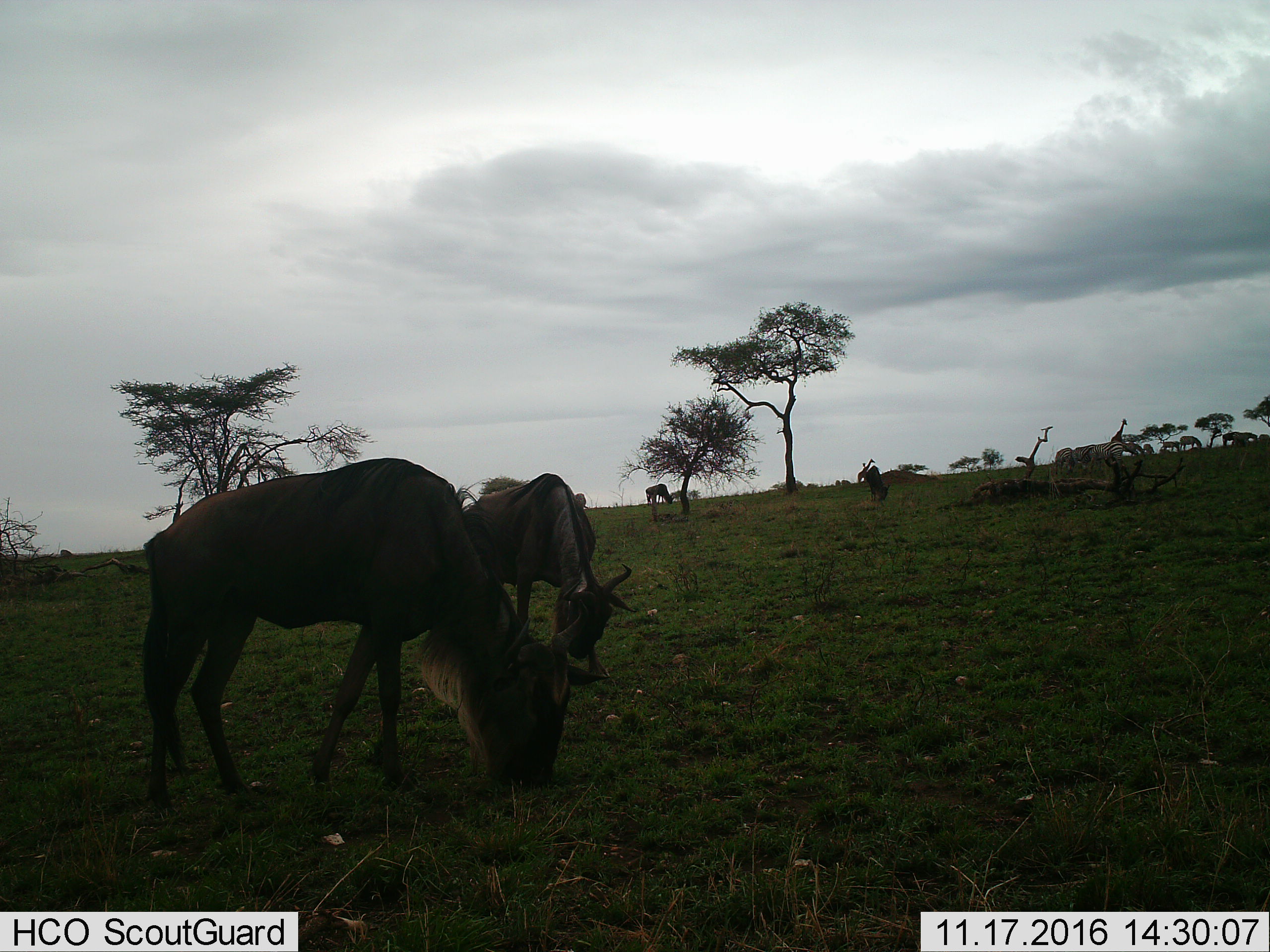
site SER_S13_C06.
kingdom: Animalia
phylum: Chordata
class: Mammalia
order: Artiodactyla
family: Bovidae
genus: Connochaetes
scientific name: Connochaetes taurinus taurinus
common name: blue wildebeest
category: wildebeestblue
Wildebeestblue (blue wildebeest) (Connochaetes taurinus taurinus), count 4. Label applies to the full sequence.